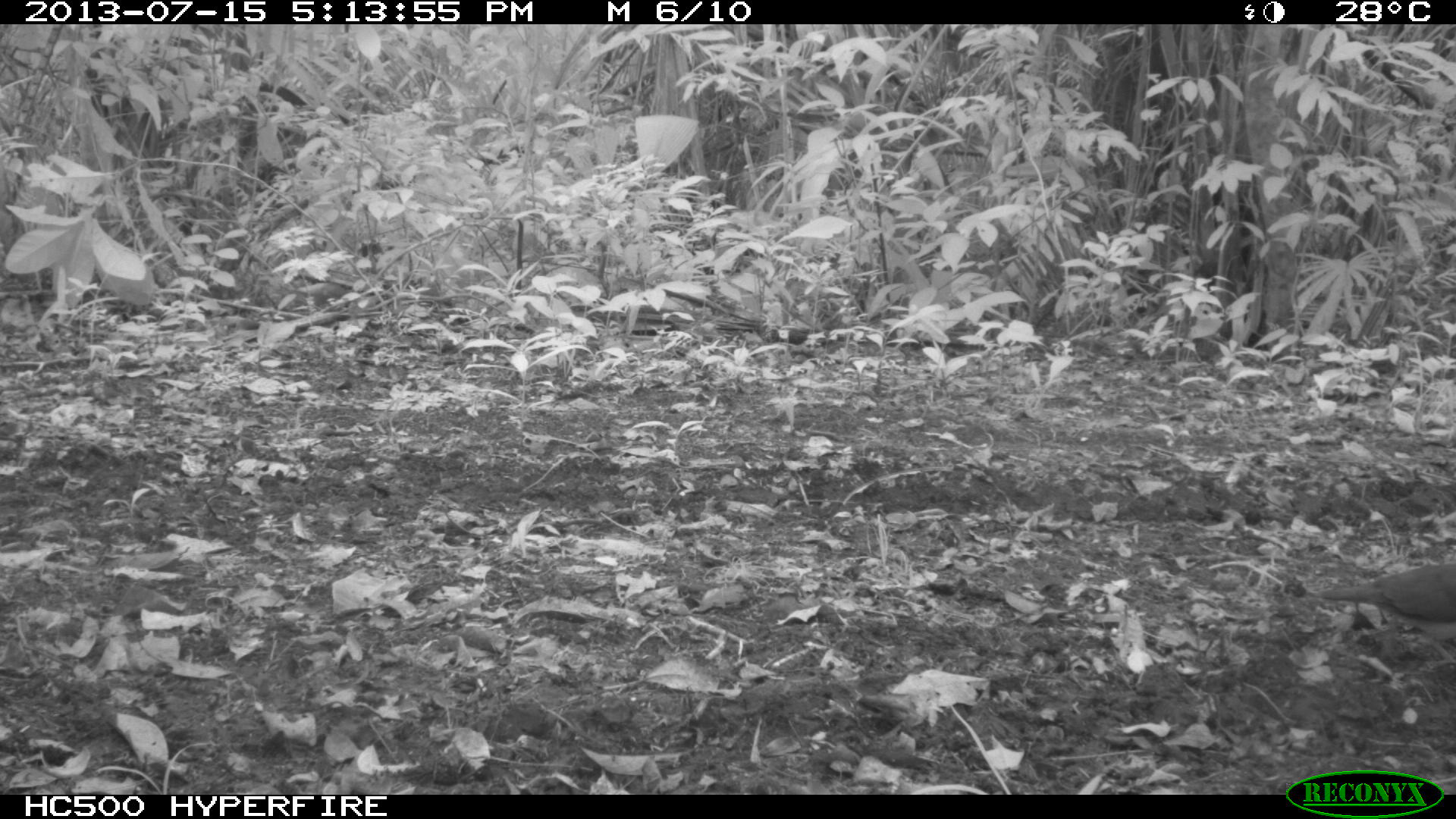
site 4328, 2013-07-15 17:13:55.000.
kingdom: Animalia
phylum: Chordata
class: Aves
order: Columbiformes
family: Columbidae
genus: Leptotila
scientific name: Leptotila plumbeiceps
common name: gray-headed dove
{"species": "Leptotila plumbeiceps (gray-headed dove)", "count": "1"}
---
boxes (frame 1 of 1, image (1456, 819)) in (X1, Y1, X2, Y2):
leptotila plumbeiceps: (1308, 557, 1455, 667)